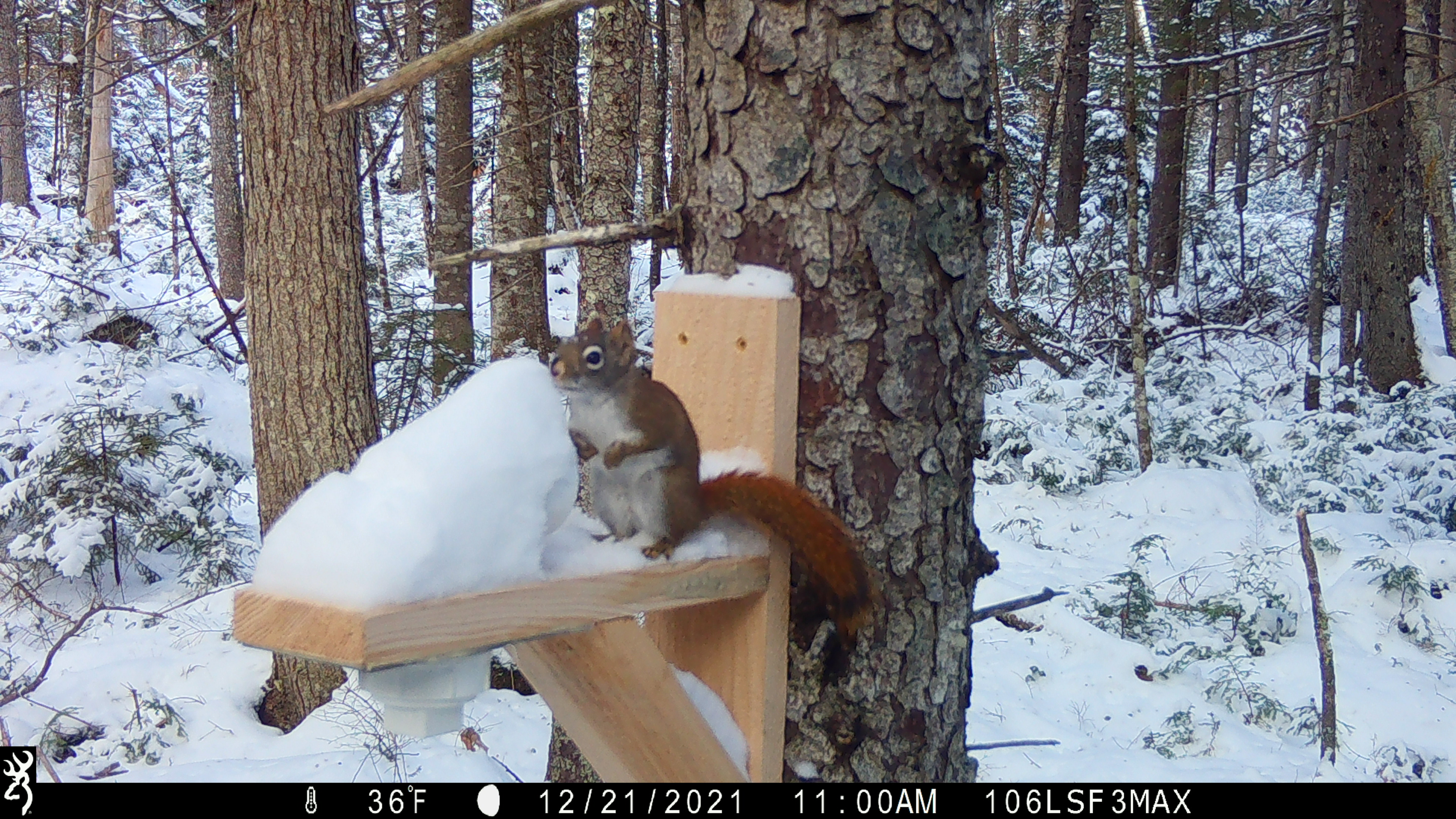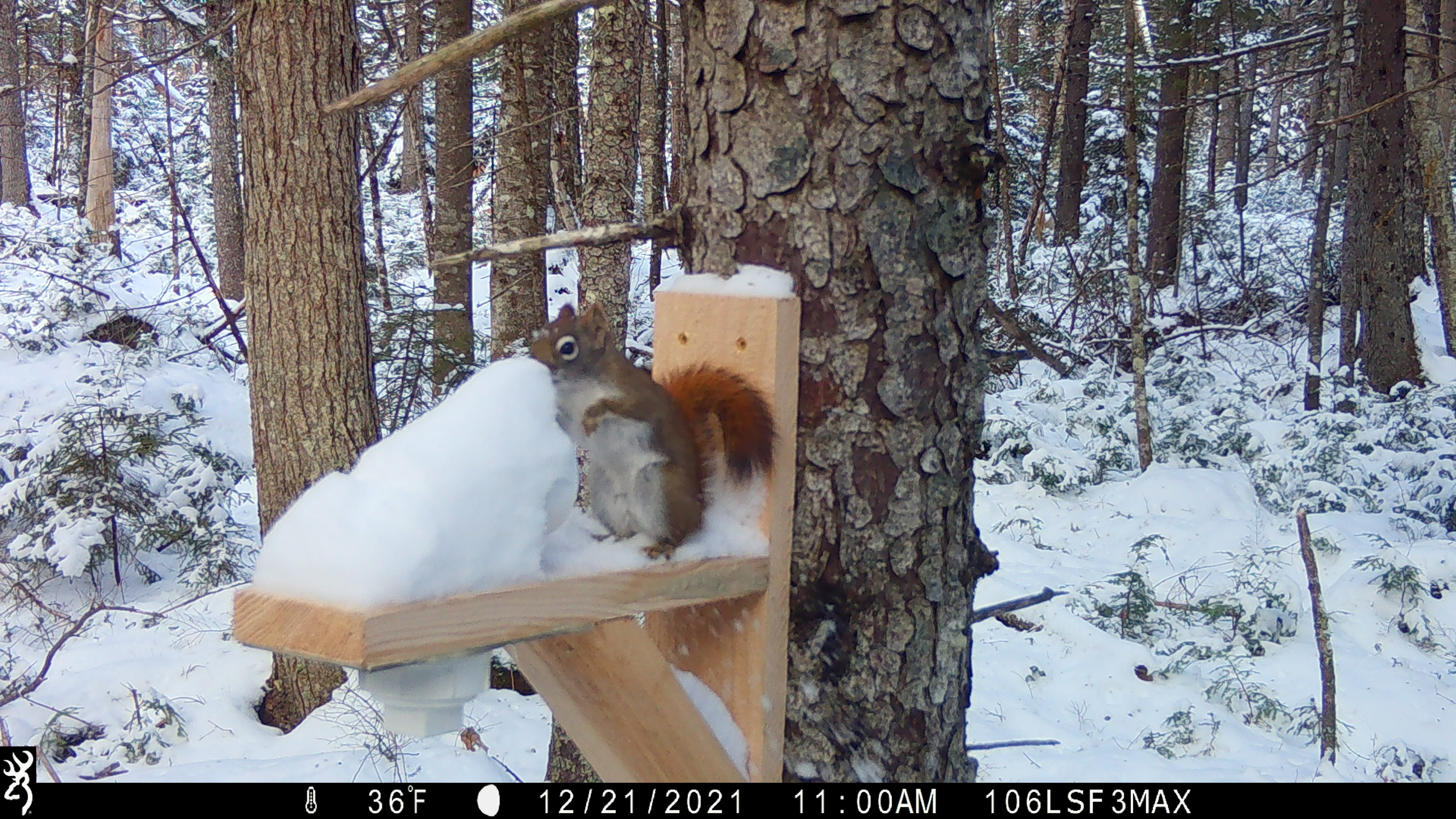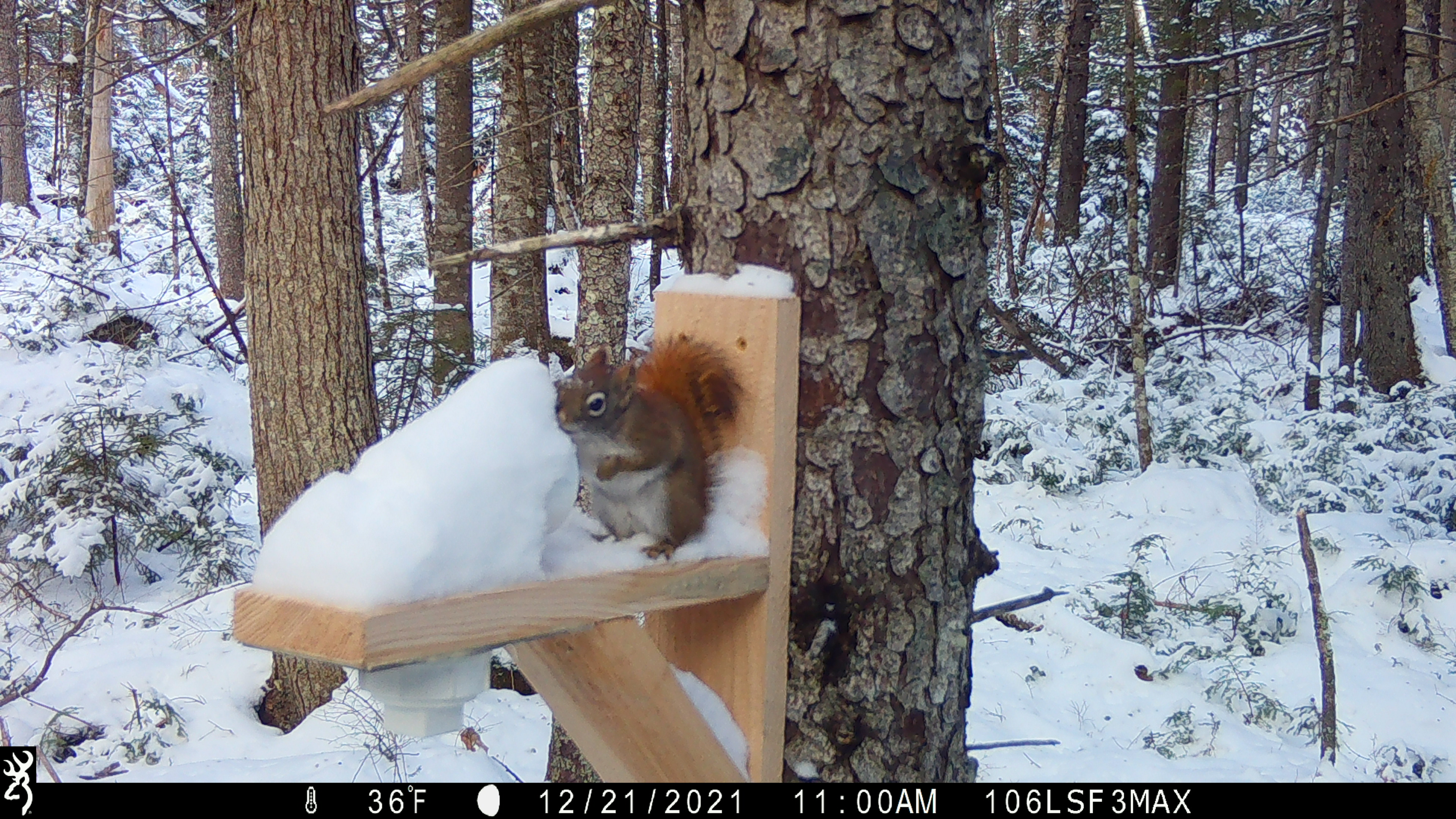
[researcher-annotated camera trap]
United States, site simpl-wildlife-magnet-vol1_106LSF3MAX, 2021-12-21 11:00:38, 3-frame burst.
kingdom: Animalia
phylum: Chordata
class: Mammalia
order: Rodentia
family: Sciuridae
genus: Tamiasciurus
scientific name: Tamiasciurus hudsonicus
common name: red squirrel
Red squirrel (Tamiasciurus hudsonicus).